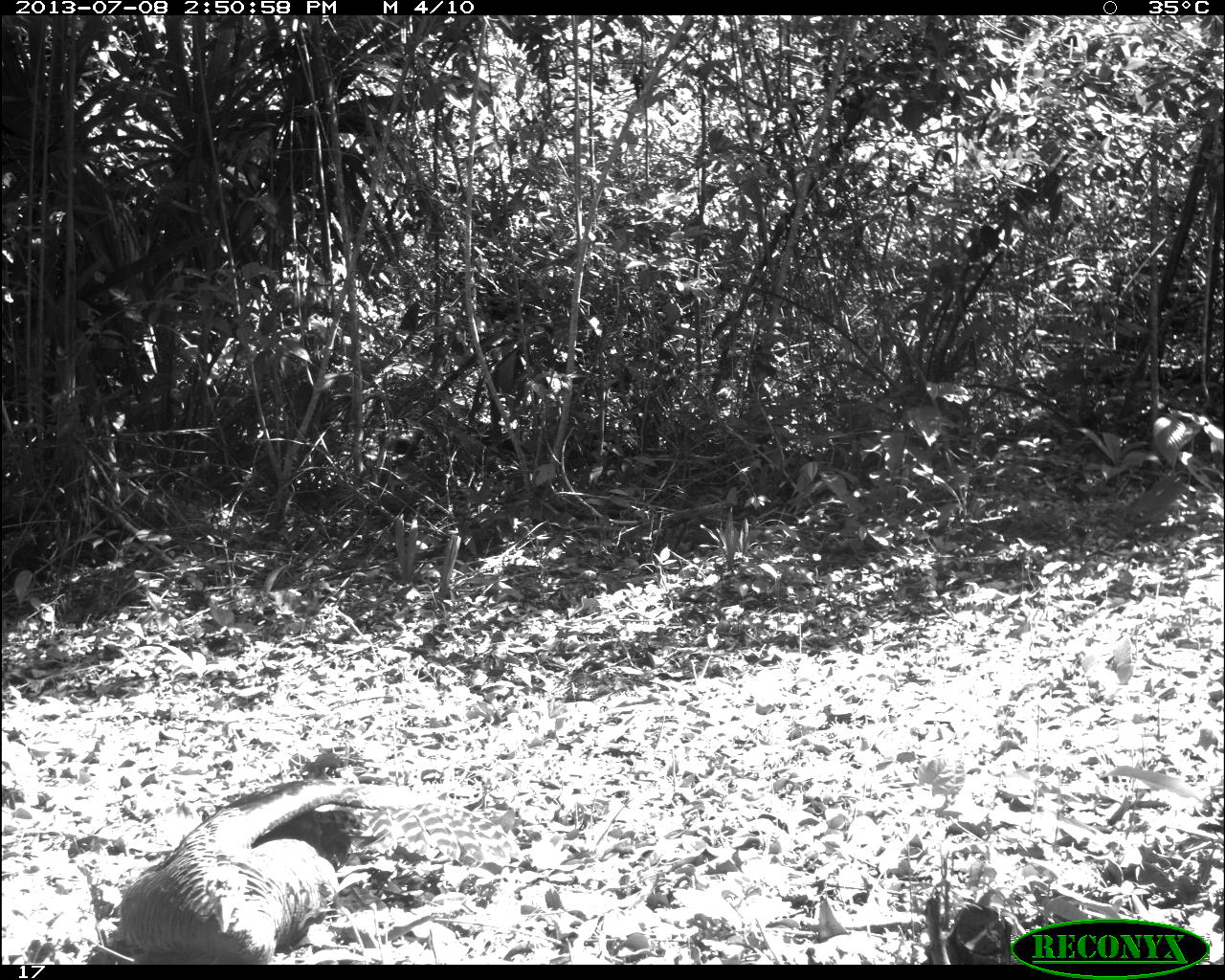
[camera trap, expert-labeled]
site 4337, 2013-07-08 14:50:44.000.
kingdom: Animalia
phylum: Chordata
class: Aves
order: Galliformes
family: Phasianidae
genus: Meleagris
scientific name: Meleagris ocellata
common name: ocellated turkey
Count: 1.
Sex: male.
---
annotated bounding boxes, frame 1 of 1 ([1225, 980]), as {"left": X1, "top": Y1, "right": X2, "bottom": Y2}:
meleagris ocellata: {"left": 116, "top": 776, "right": 522, "bottom": 964}